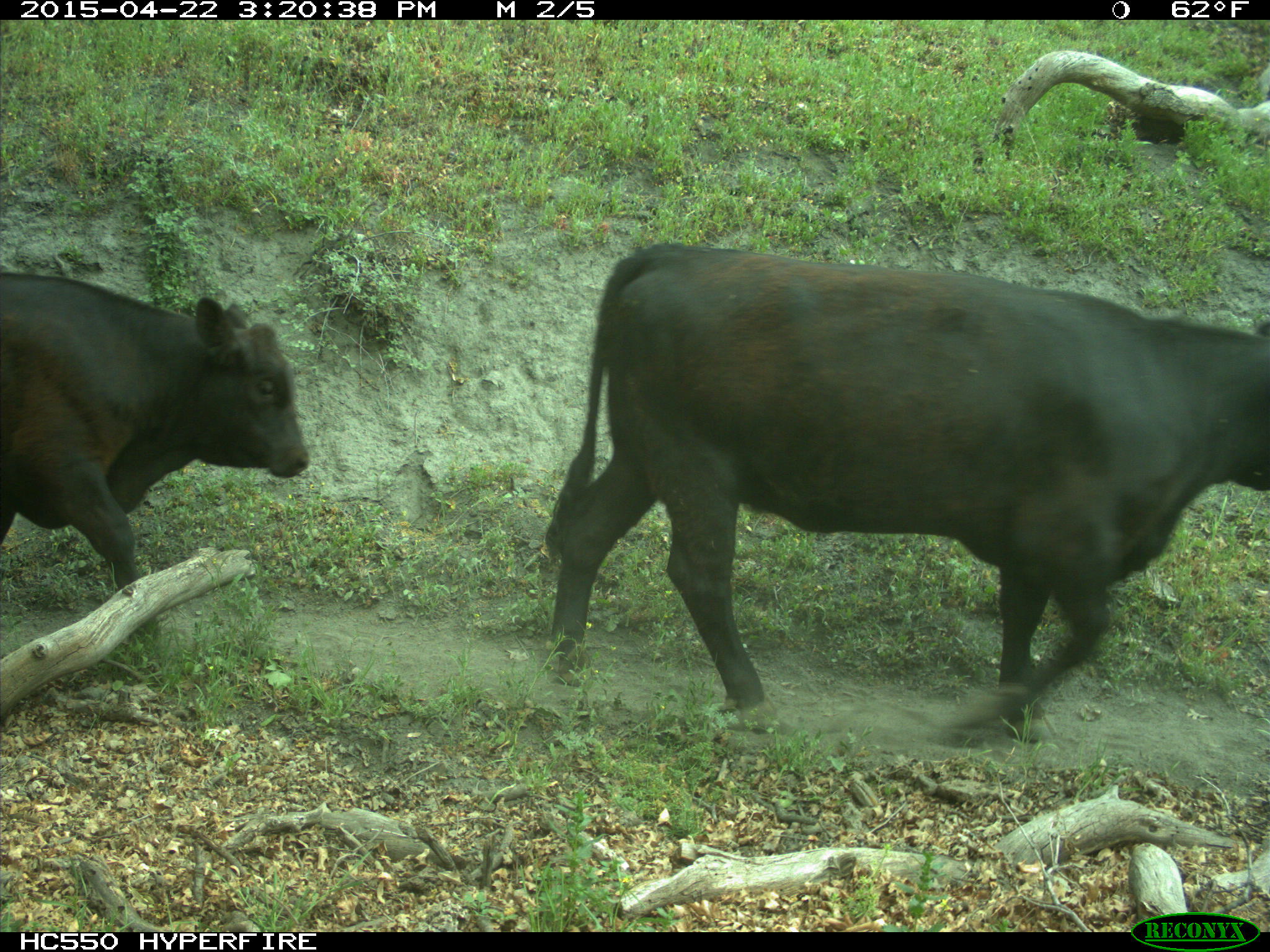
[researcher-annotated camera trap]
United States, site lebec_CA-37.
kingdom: Animalia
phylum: Chordata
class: Mammalia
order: Artiodactyla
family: Bovidae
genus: Bos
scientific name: Bos taurus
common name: domestic cow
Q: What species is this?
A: Bos taurus (domestic cow).